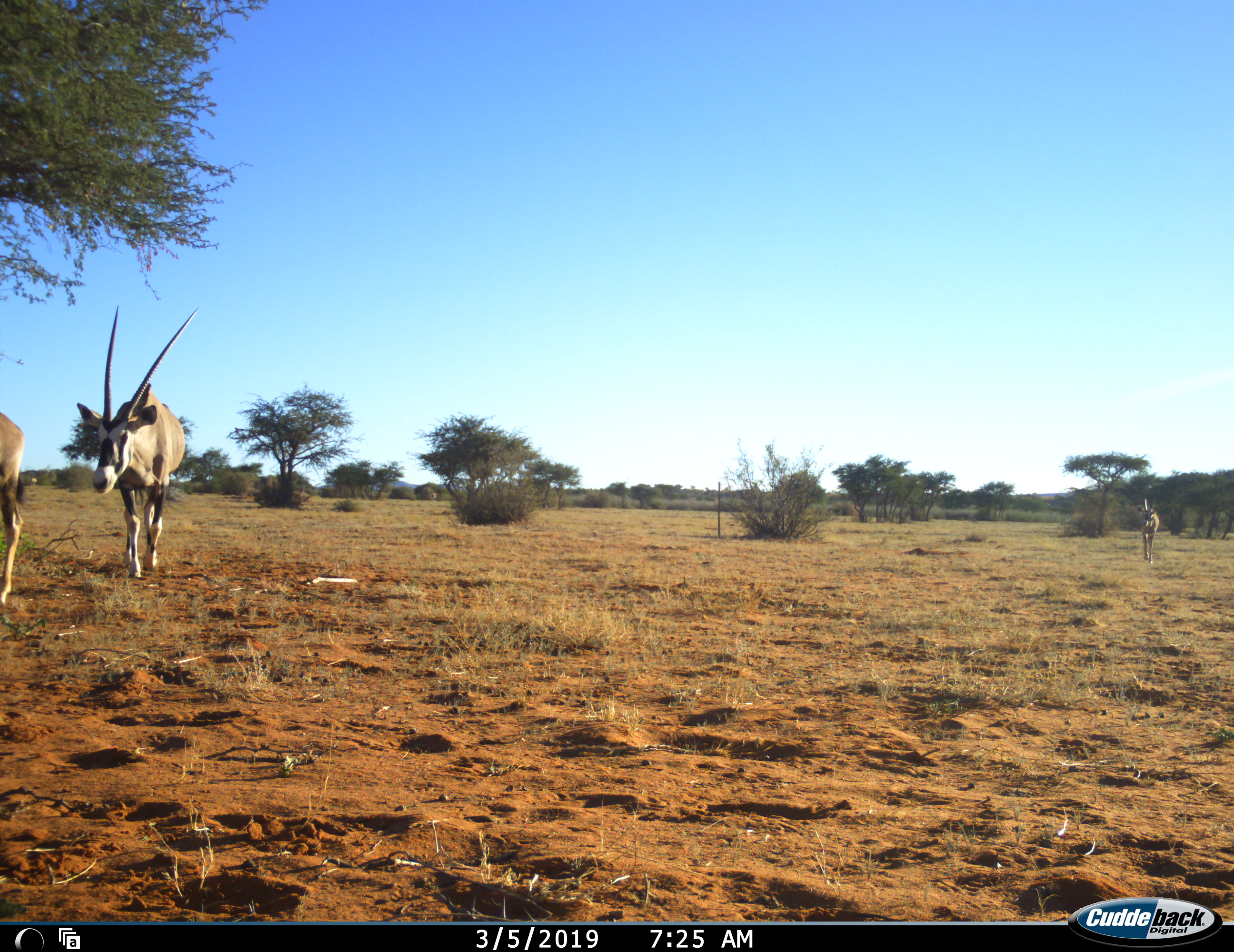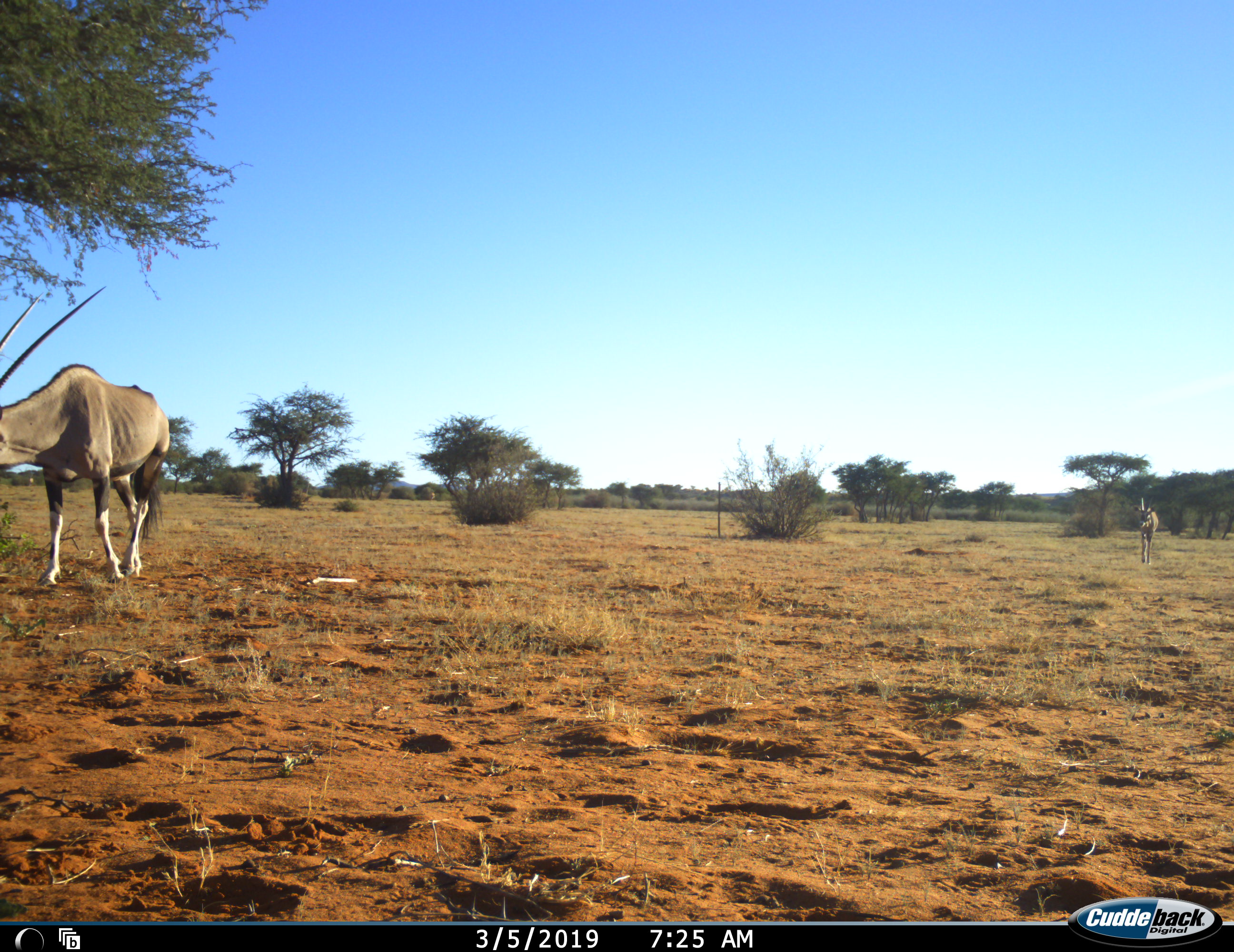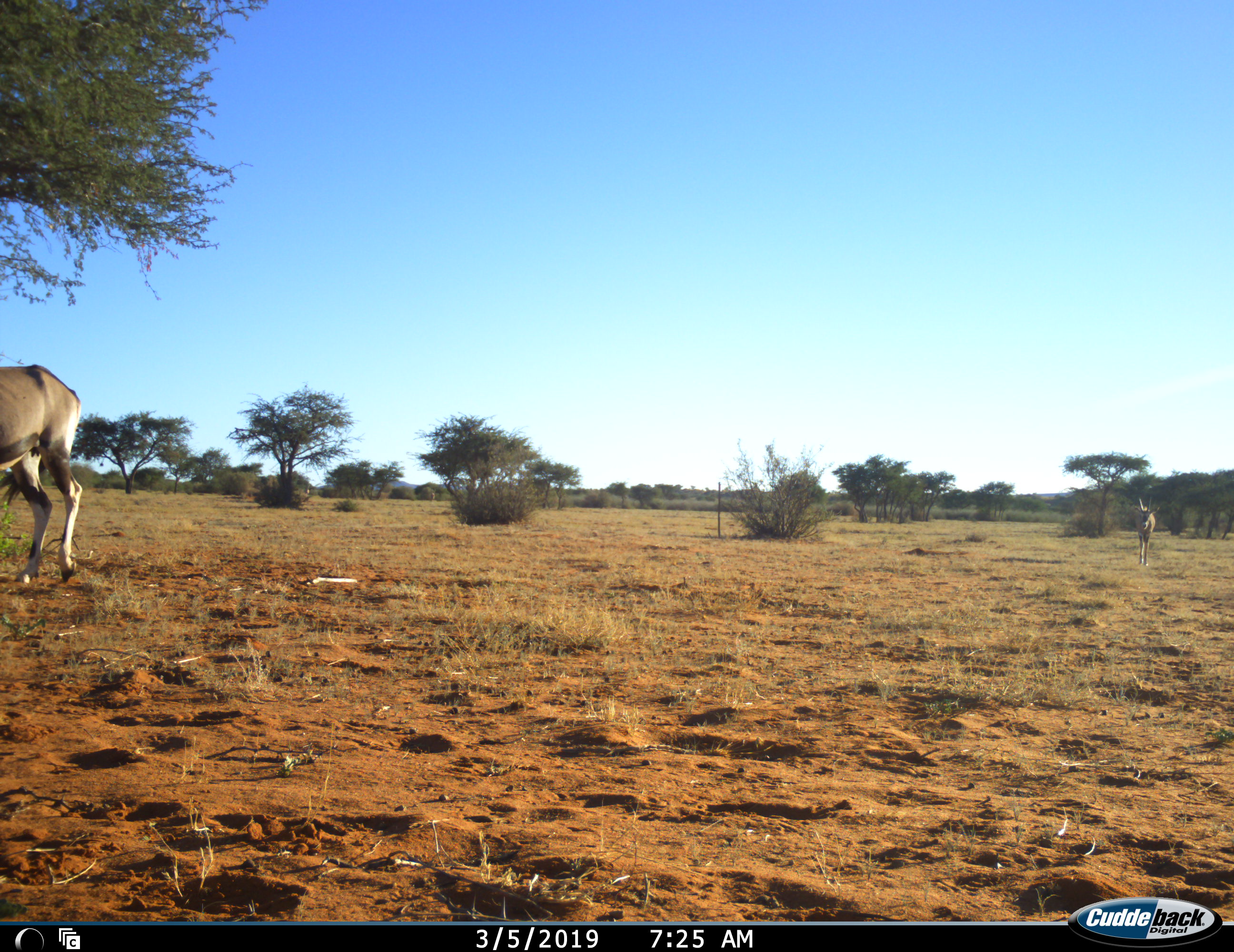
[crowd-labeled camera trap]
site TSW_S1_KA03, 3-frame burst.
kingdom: Animalia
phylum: Chordata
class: Mammalia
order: Artiodactyla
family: Bovidae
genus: Oryx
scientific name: Oryx gazella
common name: gemsbok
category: oryx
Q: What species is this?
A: Oryx (gemsbok) (Oryx gazella).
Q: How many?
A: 3.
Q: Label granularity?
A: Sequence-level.